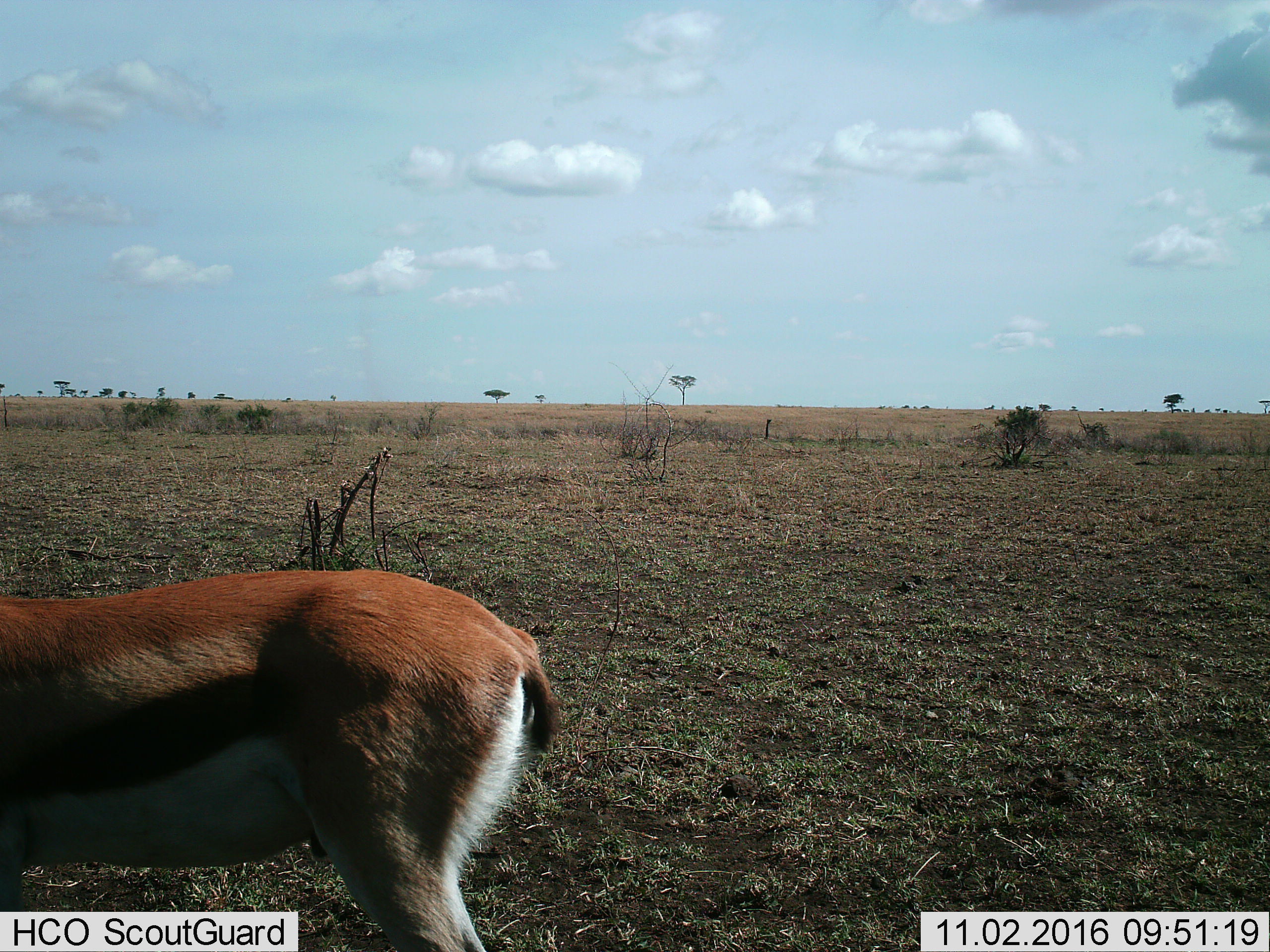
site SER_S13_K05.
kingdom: Animalia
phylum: Chordata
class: Mammalia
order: Artiodactyla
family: Bovidae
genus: Eudorcas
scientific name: Eudorcas thomsonii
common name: thomson's gazelle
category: gazellethomsons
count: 1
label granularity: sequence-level